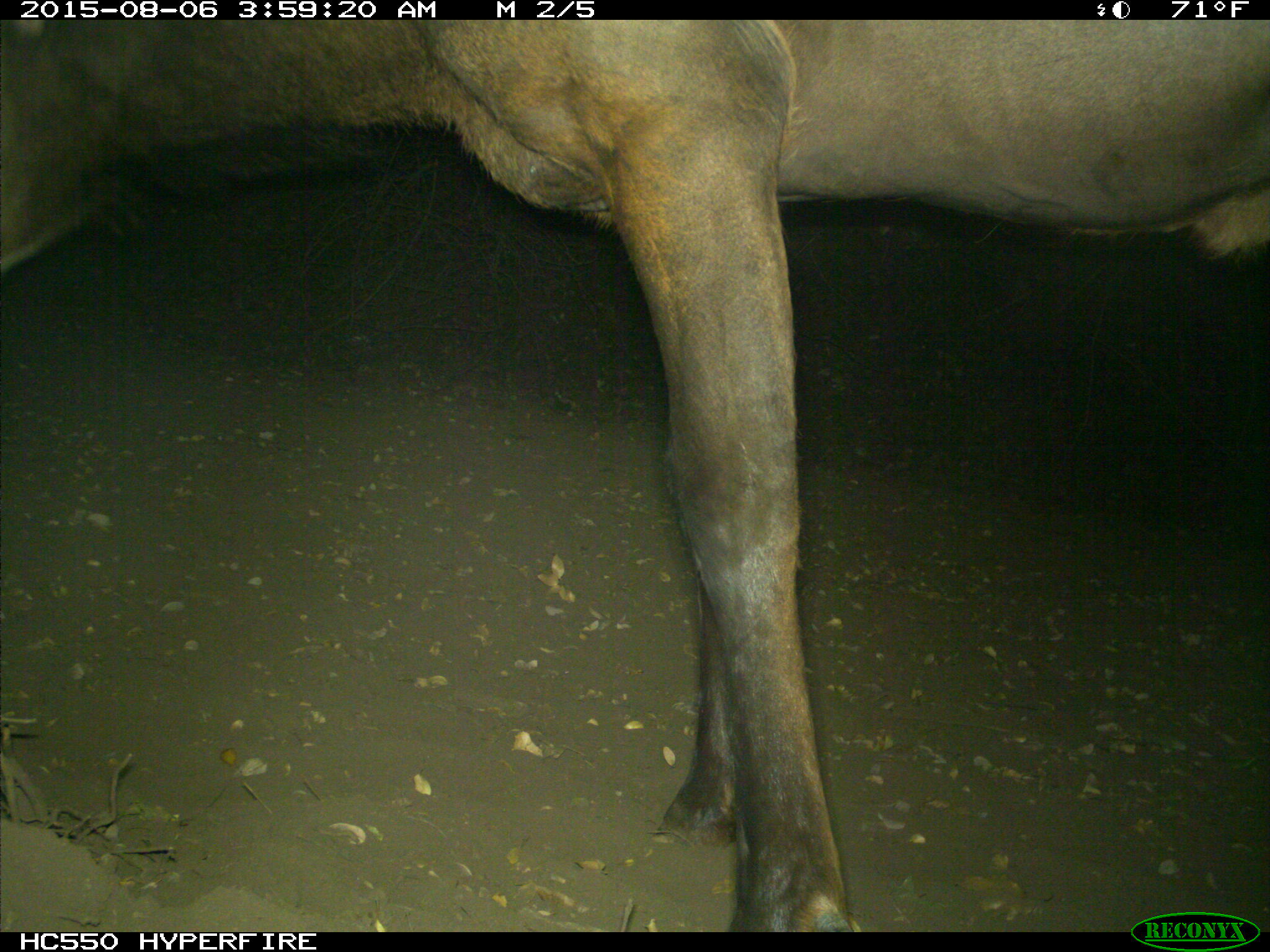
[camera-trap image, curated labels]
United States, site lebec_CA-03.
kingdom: Animalia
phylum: Chordata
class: Mammalia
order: Artiodactyla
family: Cervidae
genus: Cervus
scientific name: Cervus canadensis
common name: elk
Cervus canadensis (elk).